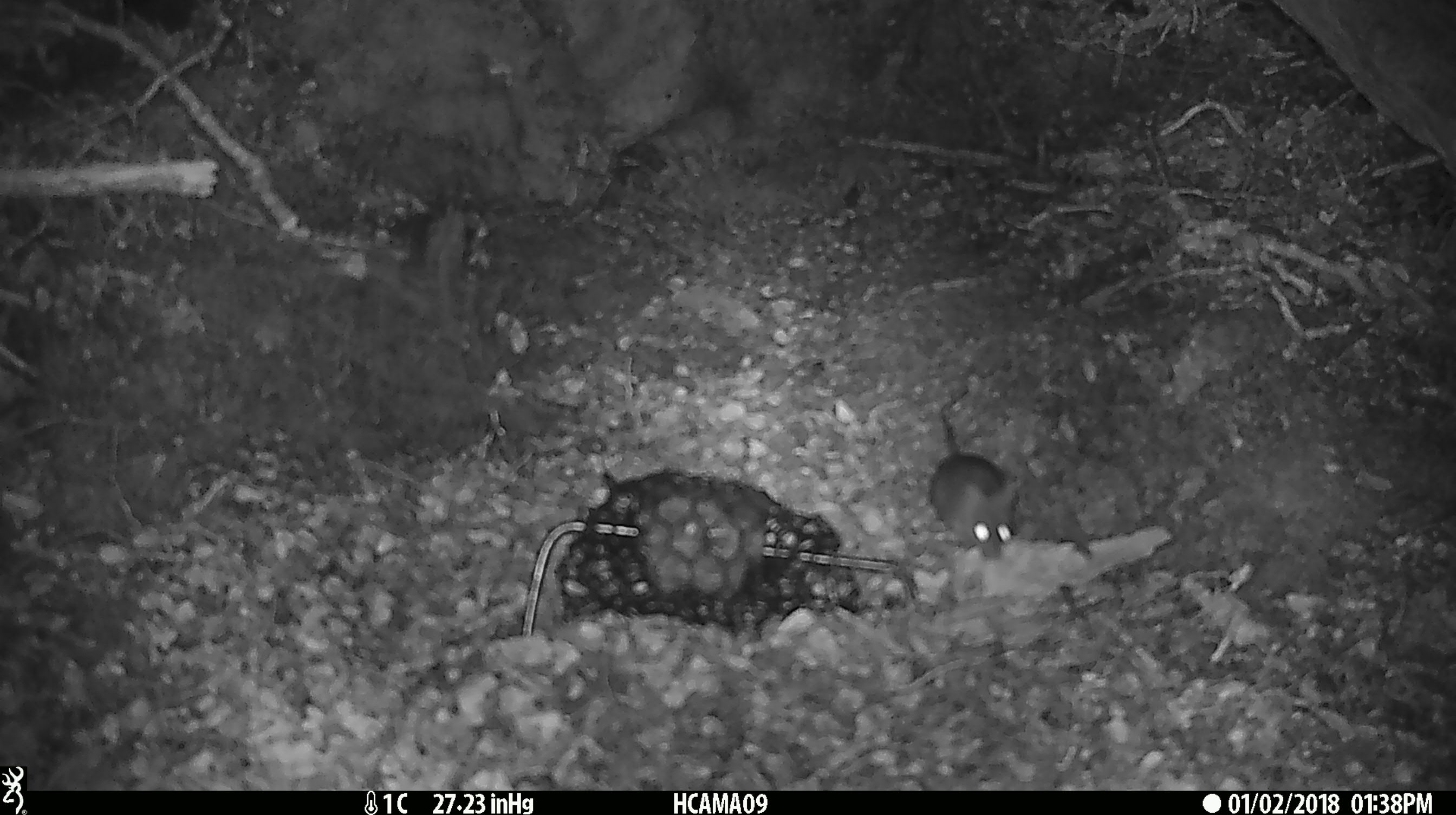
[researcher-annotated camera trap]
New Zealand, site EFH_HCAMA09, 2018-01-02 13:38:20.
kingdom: Animalia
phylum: Chordata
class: Mammalia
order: Rodentia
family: Muridae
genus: Mus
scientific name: Mus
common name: mouse